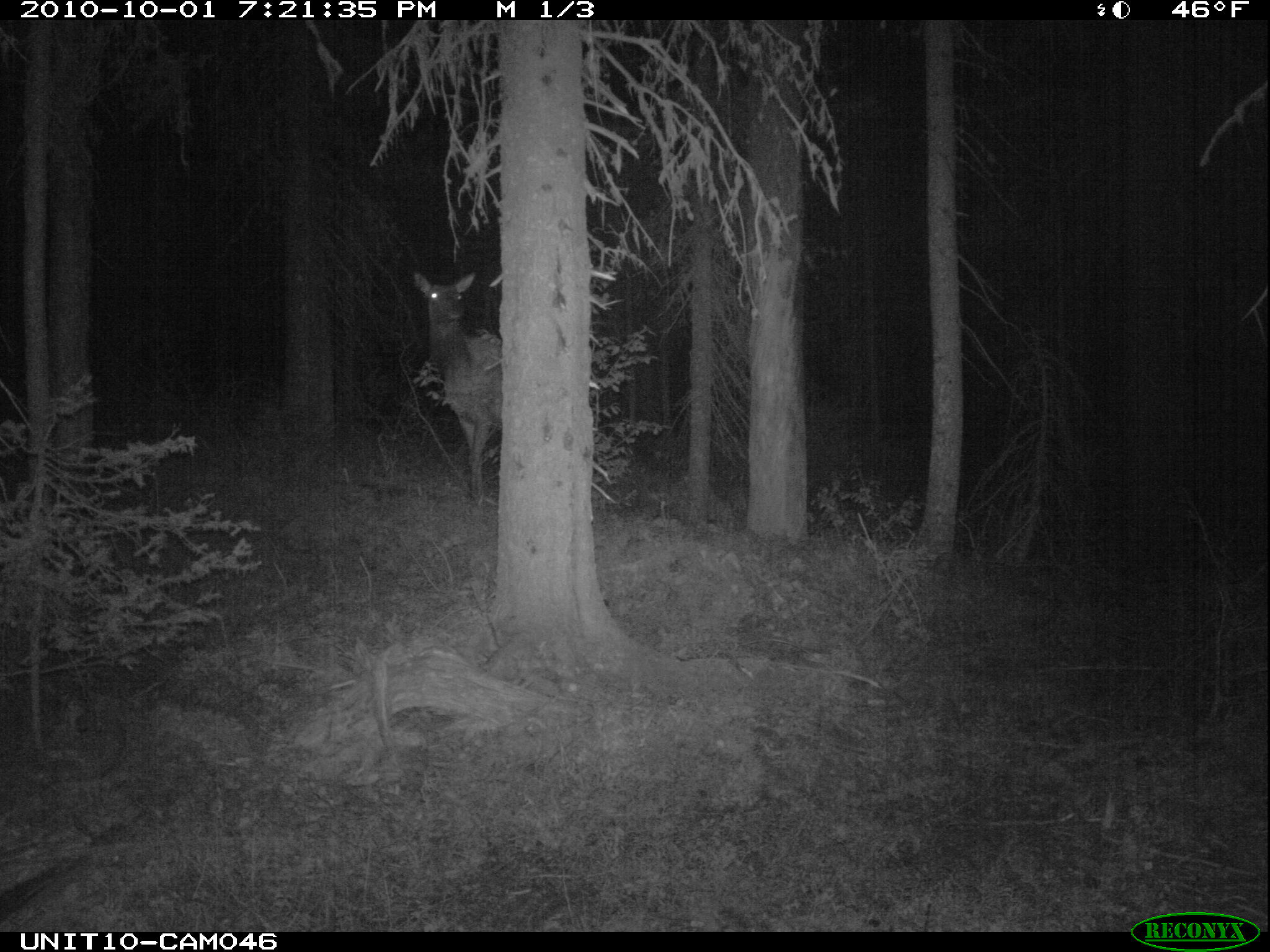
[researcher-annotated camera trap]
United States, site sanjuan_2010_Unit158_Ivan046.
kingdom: Animalia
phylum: Chordata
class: Mammalia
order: Artiodactyla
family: Cervidae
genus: Cervus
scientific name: Cervus elaphus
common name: red deer